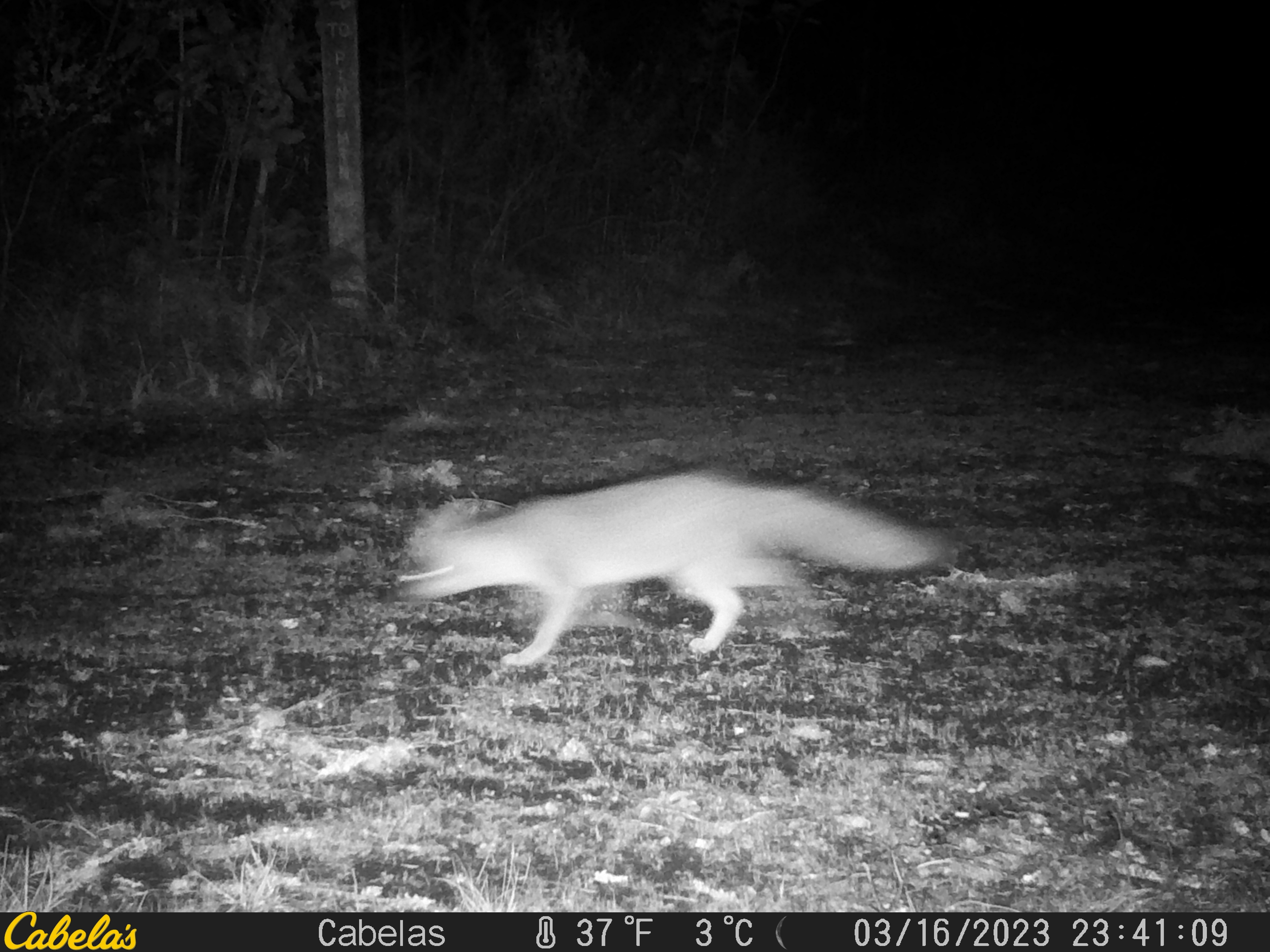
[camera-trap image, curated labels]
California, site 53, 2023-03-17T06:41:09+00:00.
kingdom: Animalia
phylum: Chordata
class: Mammalia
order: Carnivora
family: Canidae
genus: Urocyon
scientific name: Urocyon cinereoargenteus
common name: gray fox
Gray fox (Urocyon cinereoargenteus).